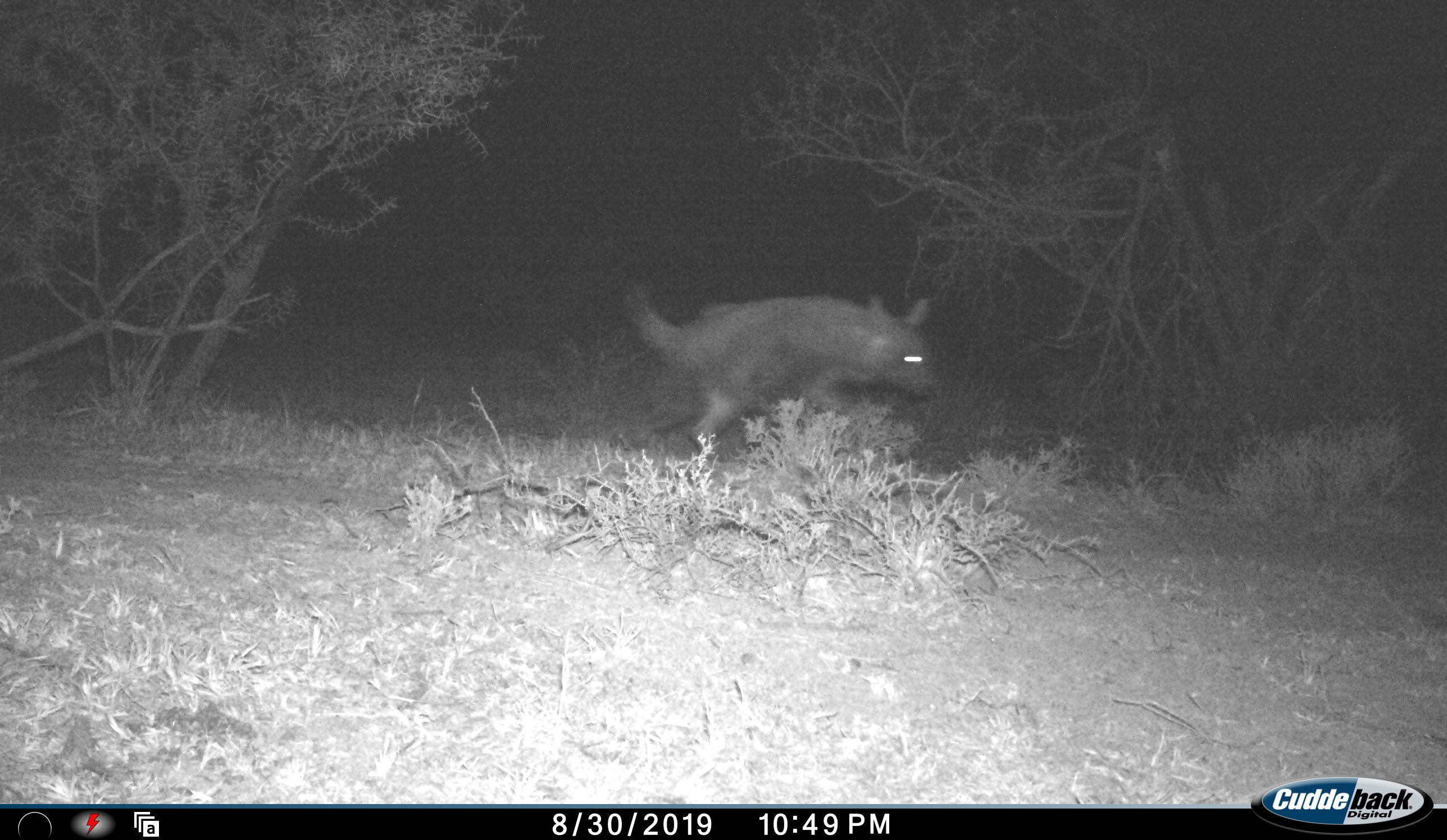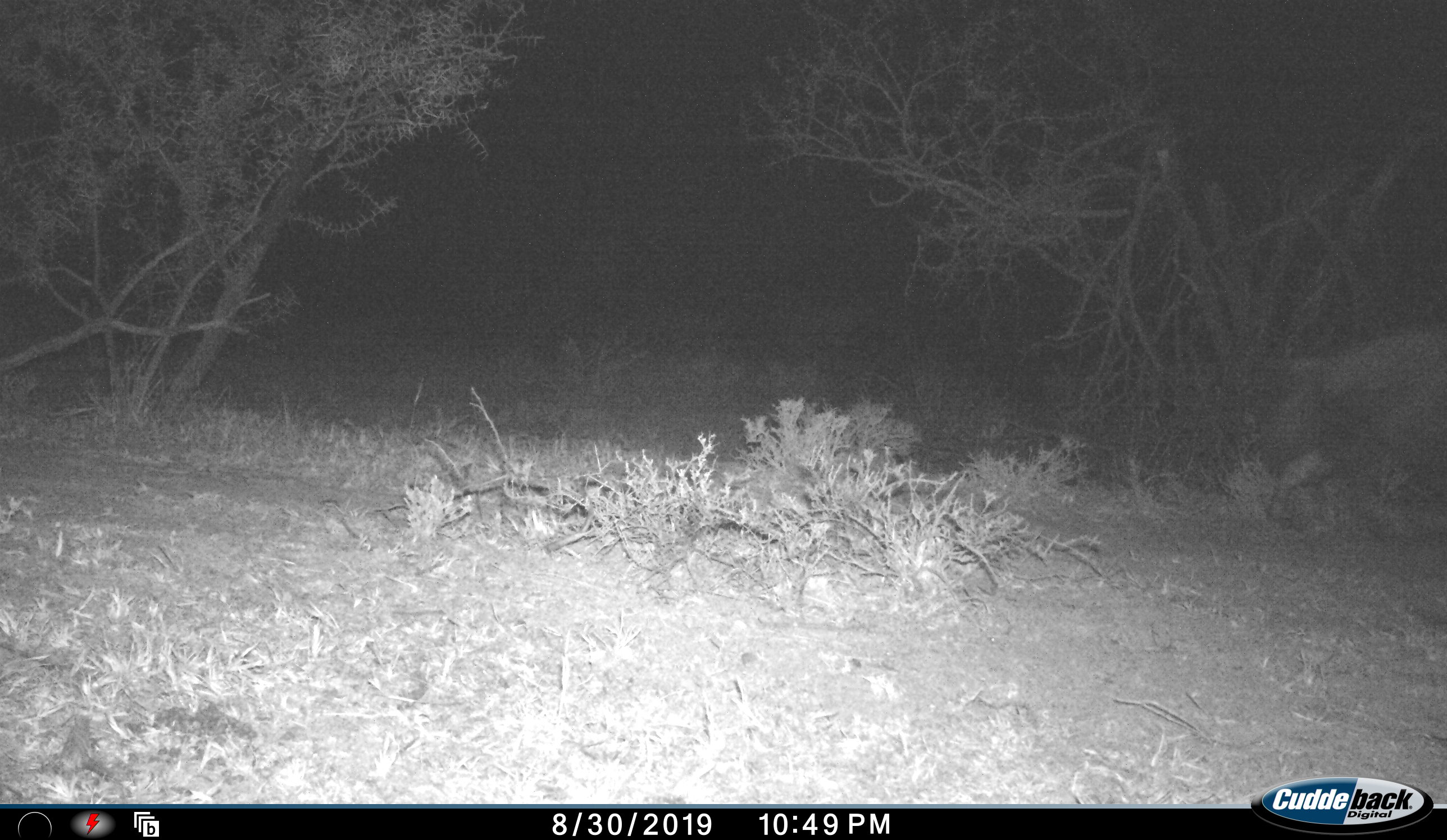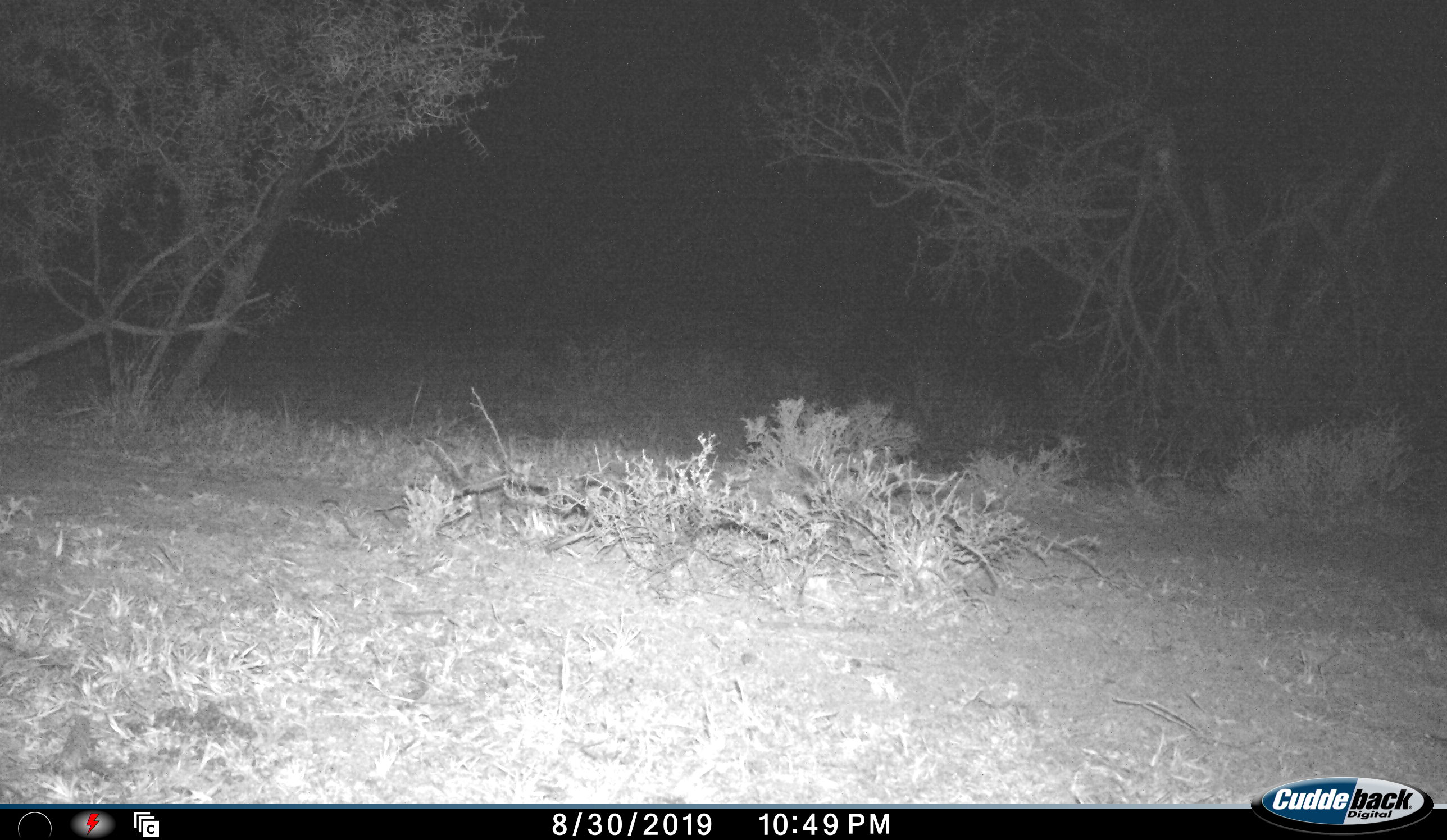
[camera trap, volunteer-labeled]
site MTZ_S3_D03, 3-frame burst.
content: unidentified animal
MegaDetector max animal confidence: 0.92